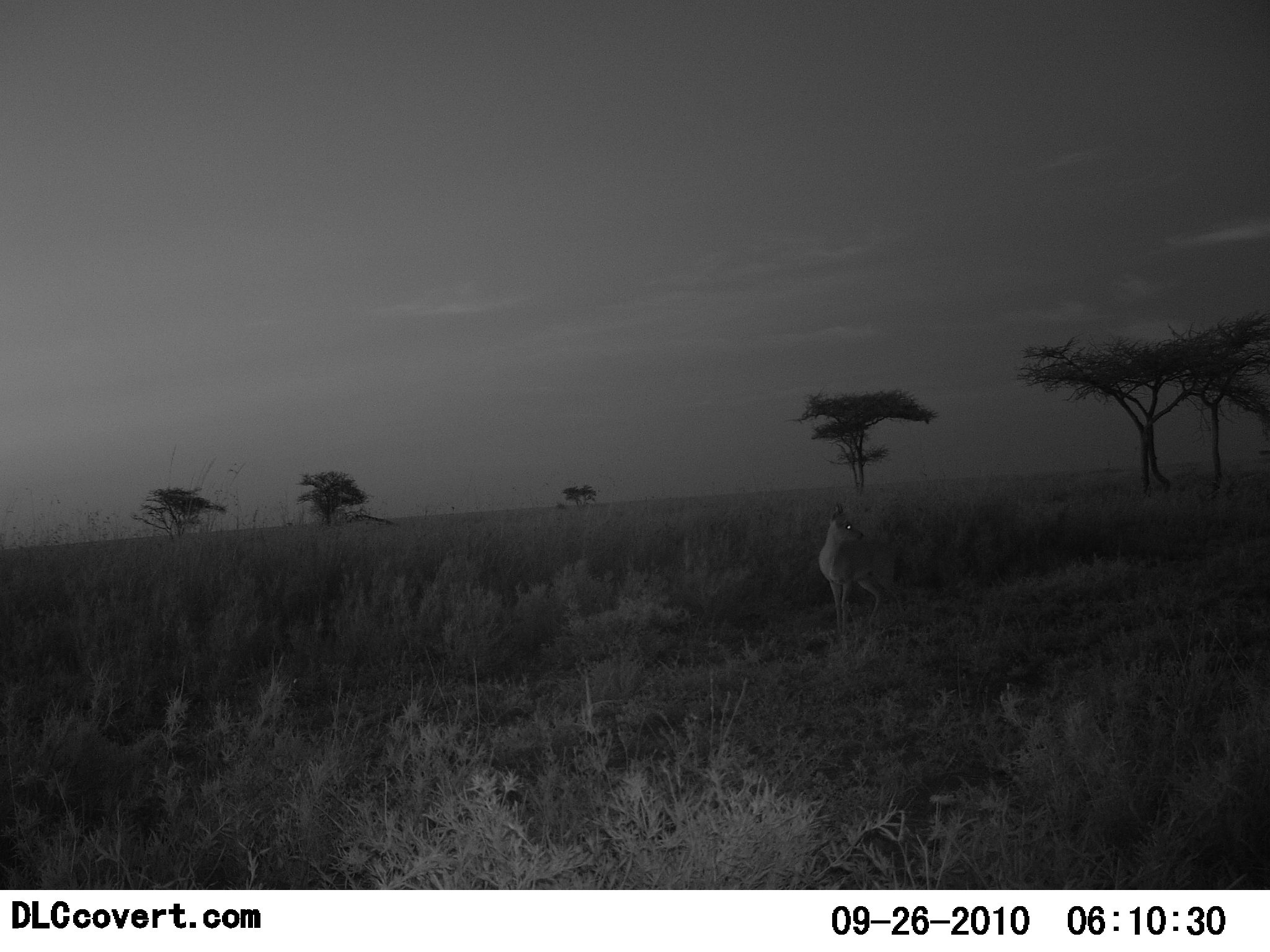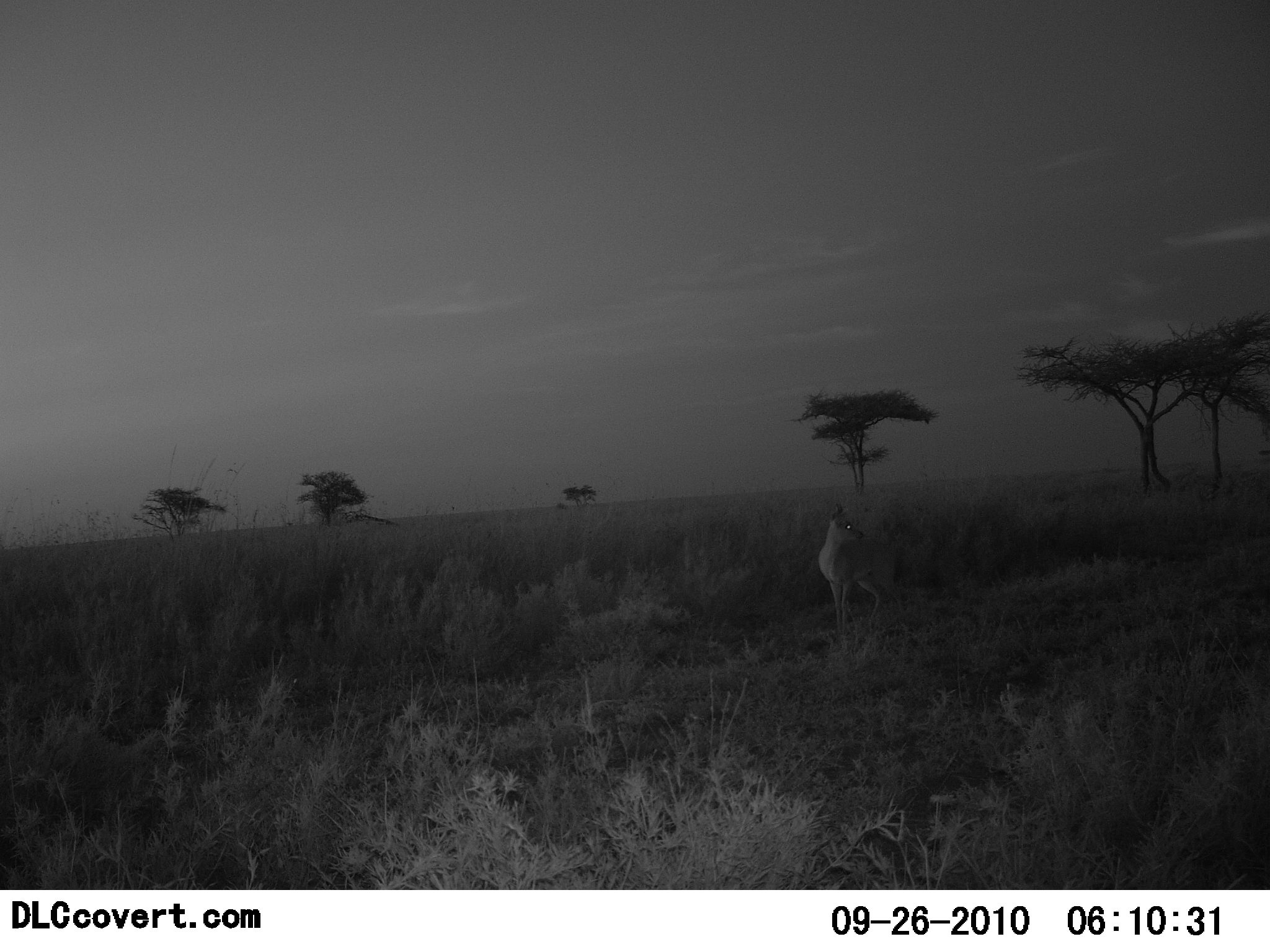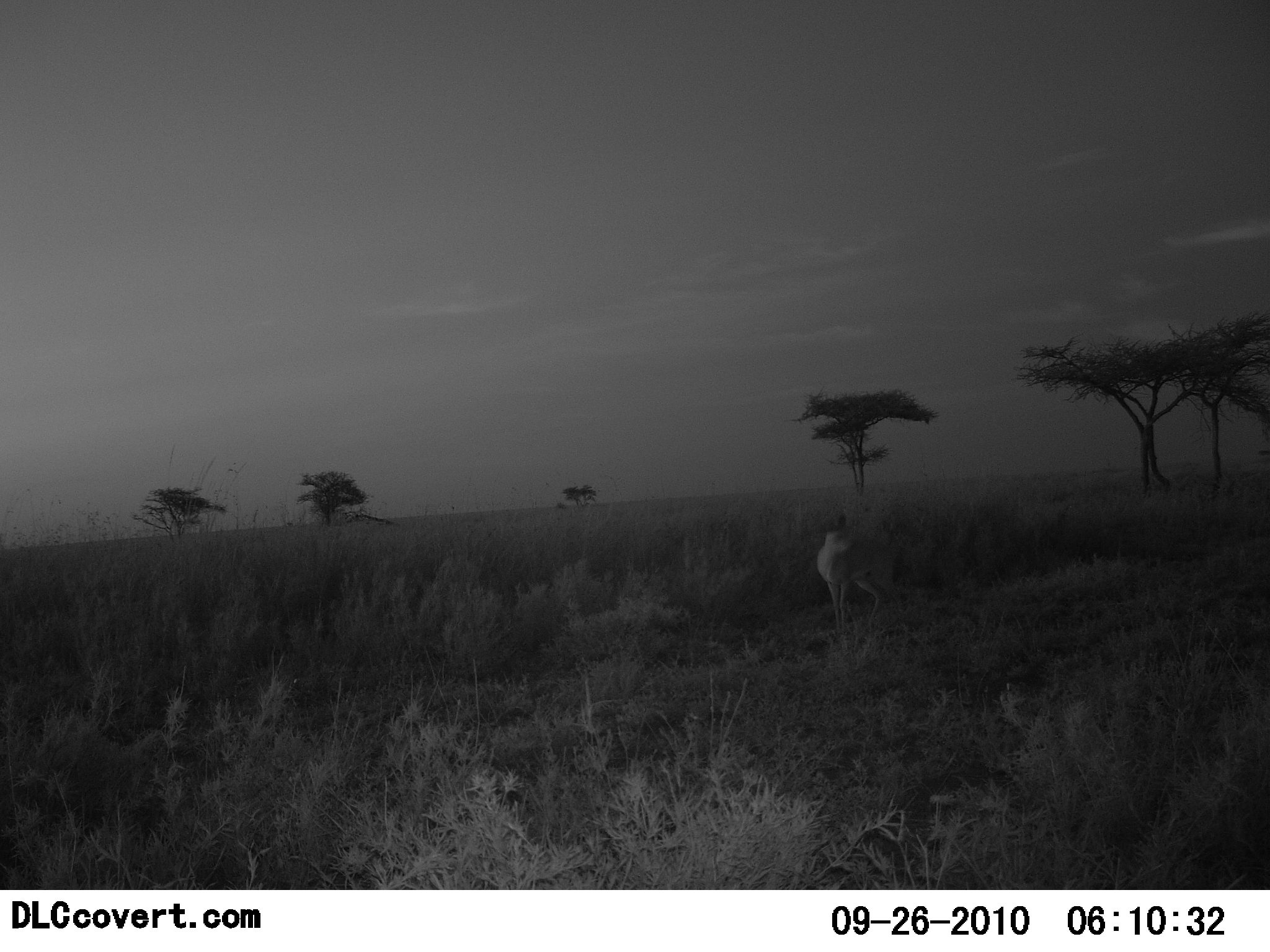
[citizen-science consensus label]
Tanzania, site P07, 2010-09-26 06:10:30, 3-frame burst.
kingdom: Animalia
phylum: Chordata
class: Mammalia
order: Artiodactyla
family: Bovidae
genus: Madoqua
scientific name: Madoqua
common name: dikdik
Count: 1.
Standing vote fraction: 100%.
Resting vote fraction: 0%.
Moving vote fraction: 0%.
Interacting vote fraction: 0%.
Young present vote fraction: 0%.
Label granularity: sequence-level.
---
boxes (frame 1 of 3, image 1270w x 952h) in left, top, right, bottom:
animal: 817, 501, 898, 640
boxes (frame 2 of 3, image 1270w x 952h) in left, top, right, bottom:
animal: 817, 501, 907, 637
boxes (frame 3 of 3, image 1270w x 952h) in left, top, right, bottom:
animal: 815, 512, 906, 638